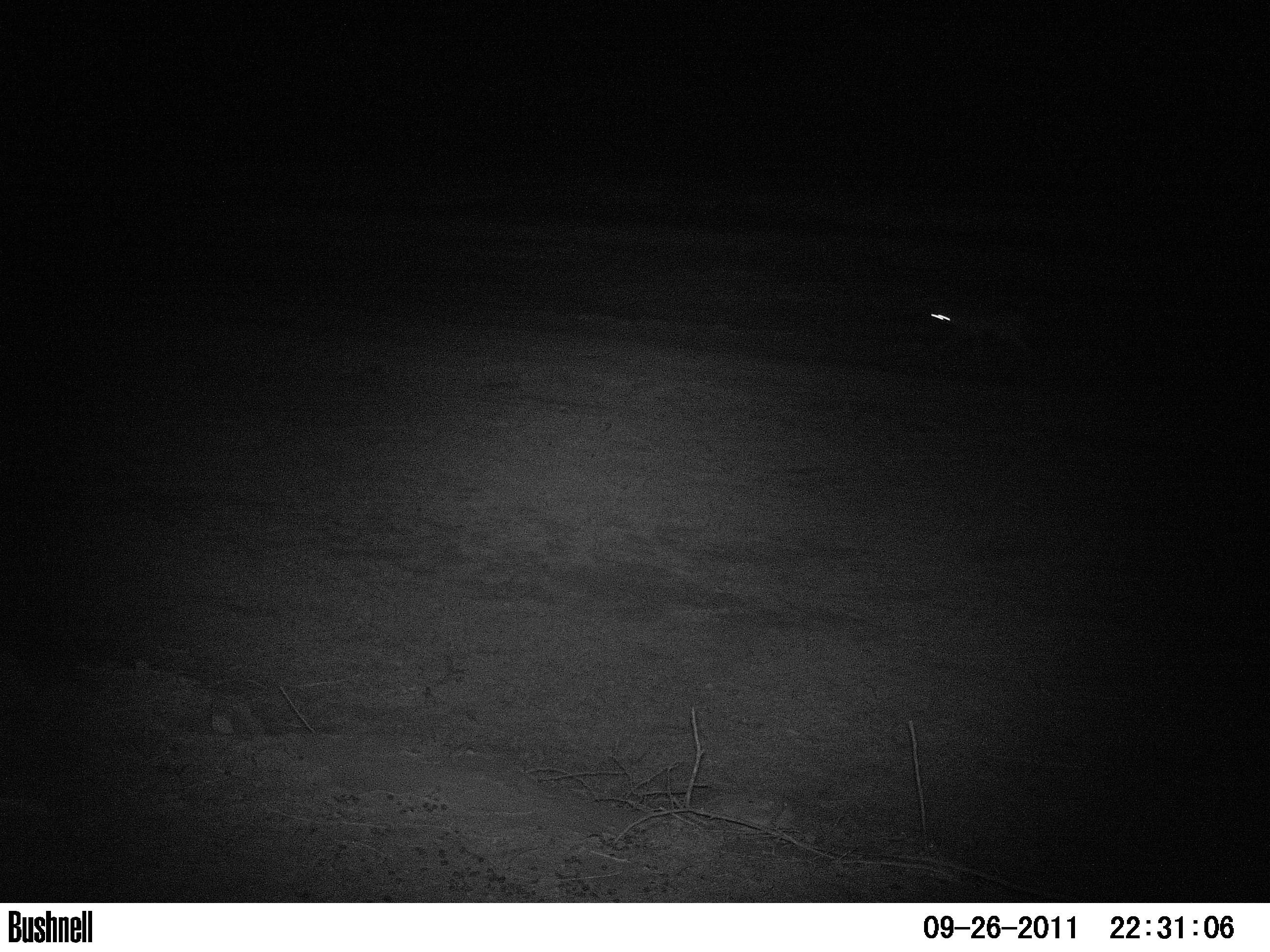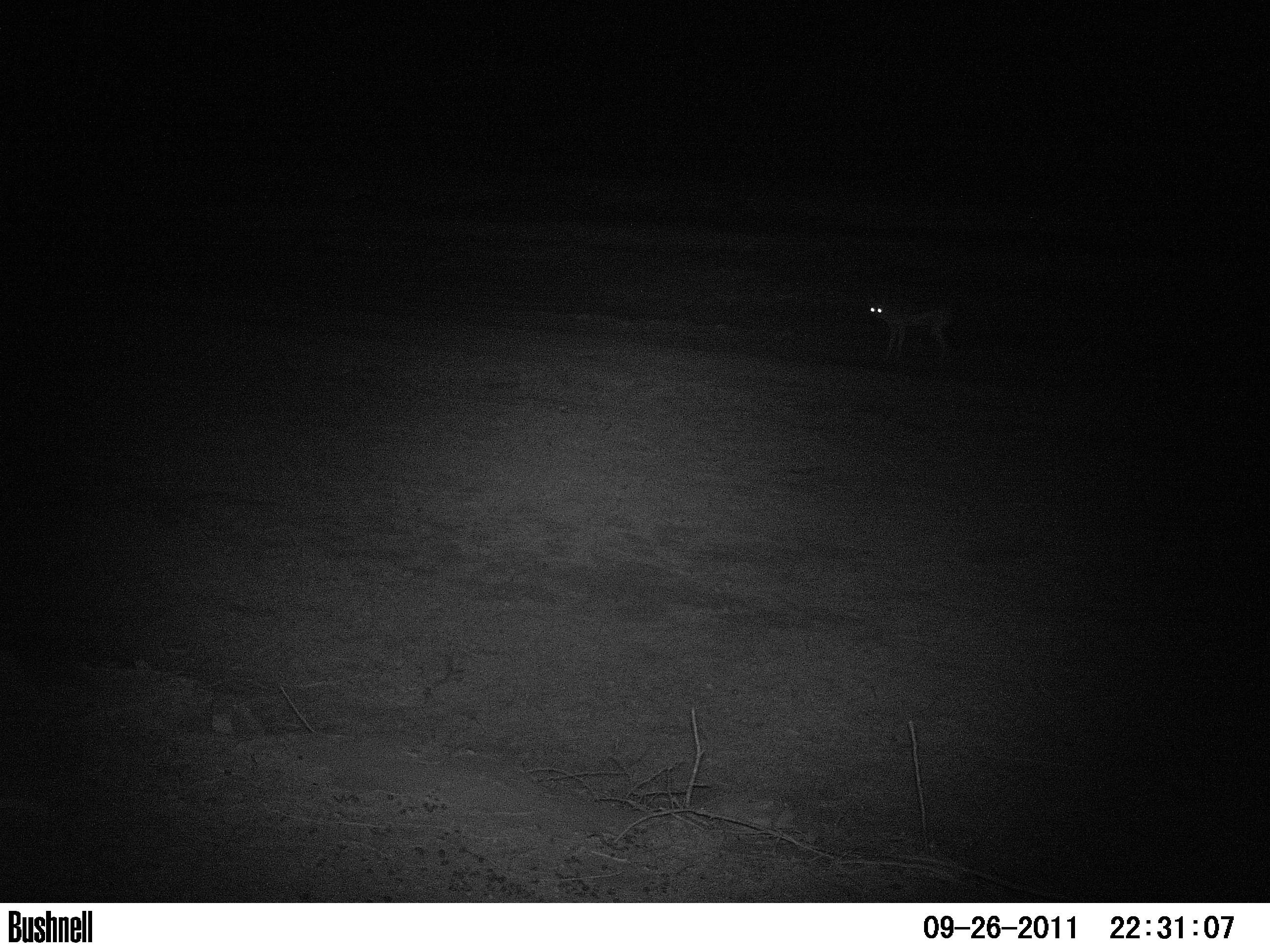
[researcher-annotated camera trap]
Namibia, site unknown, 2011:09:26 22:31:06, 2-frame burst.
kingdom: Animalia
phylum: Chordata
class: Mammalia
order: Carnivora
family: Canidae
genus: Lupulella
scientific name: Lupulella mesomelas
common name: black-backed jackal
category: canis mesomelas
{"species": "canis mesomelas (black-backed jackal) (Lupulella mesomelas)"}